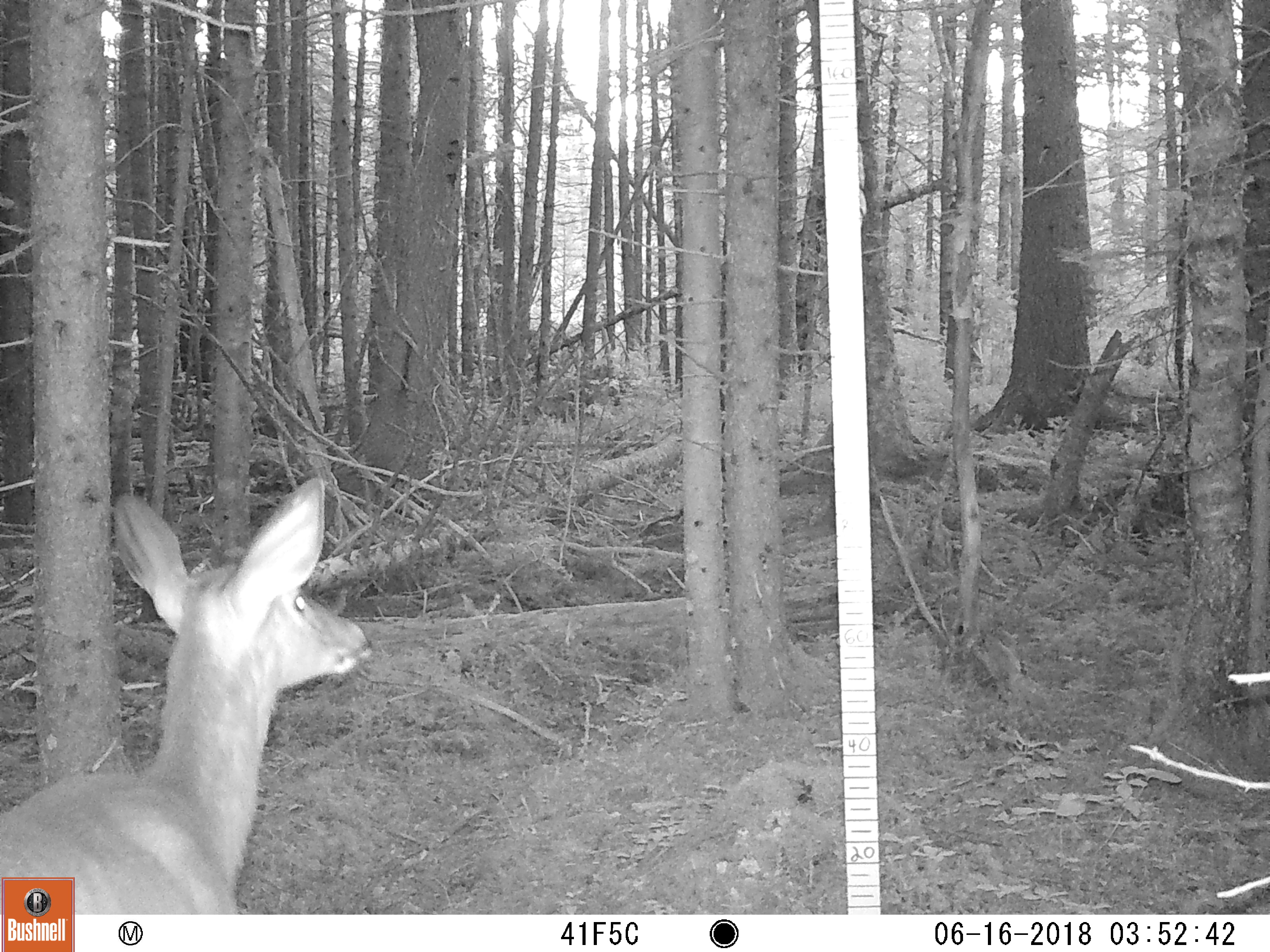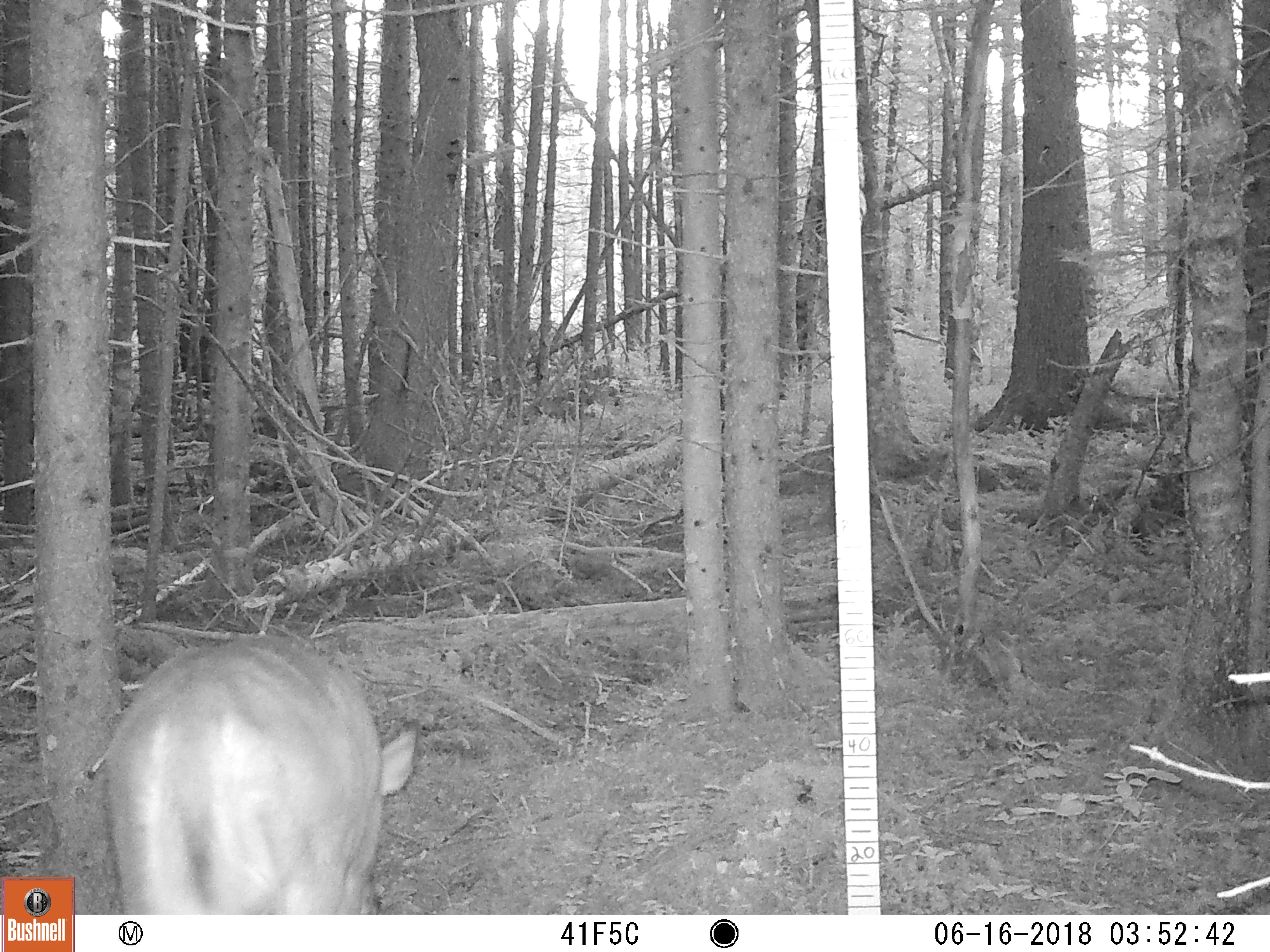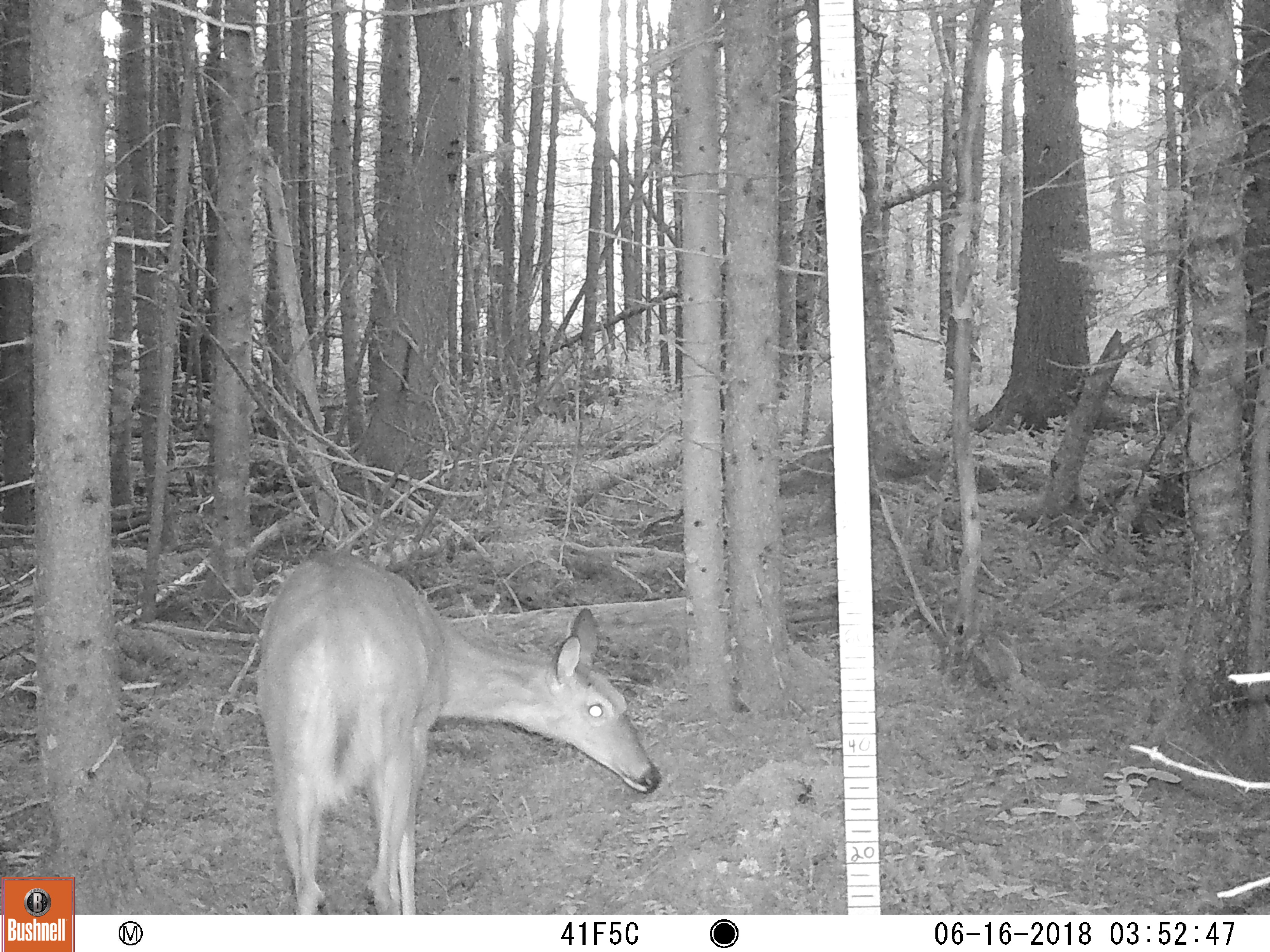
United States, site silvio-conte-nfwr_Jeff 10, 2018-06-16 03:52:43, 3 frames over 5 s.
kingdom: Animalia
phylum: Chordata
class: Mammalia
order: Artiodactyla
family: Cervidae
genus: Odocoileus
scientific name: Odocoileus virginianus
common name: white-tailed deer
White-tailed deer (Odocoileus virginianus).